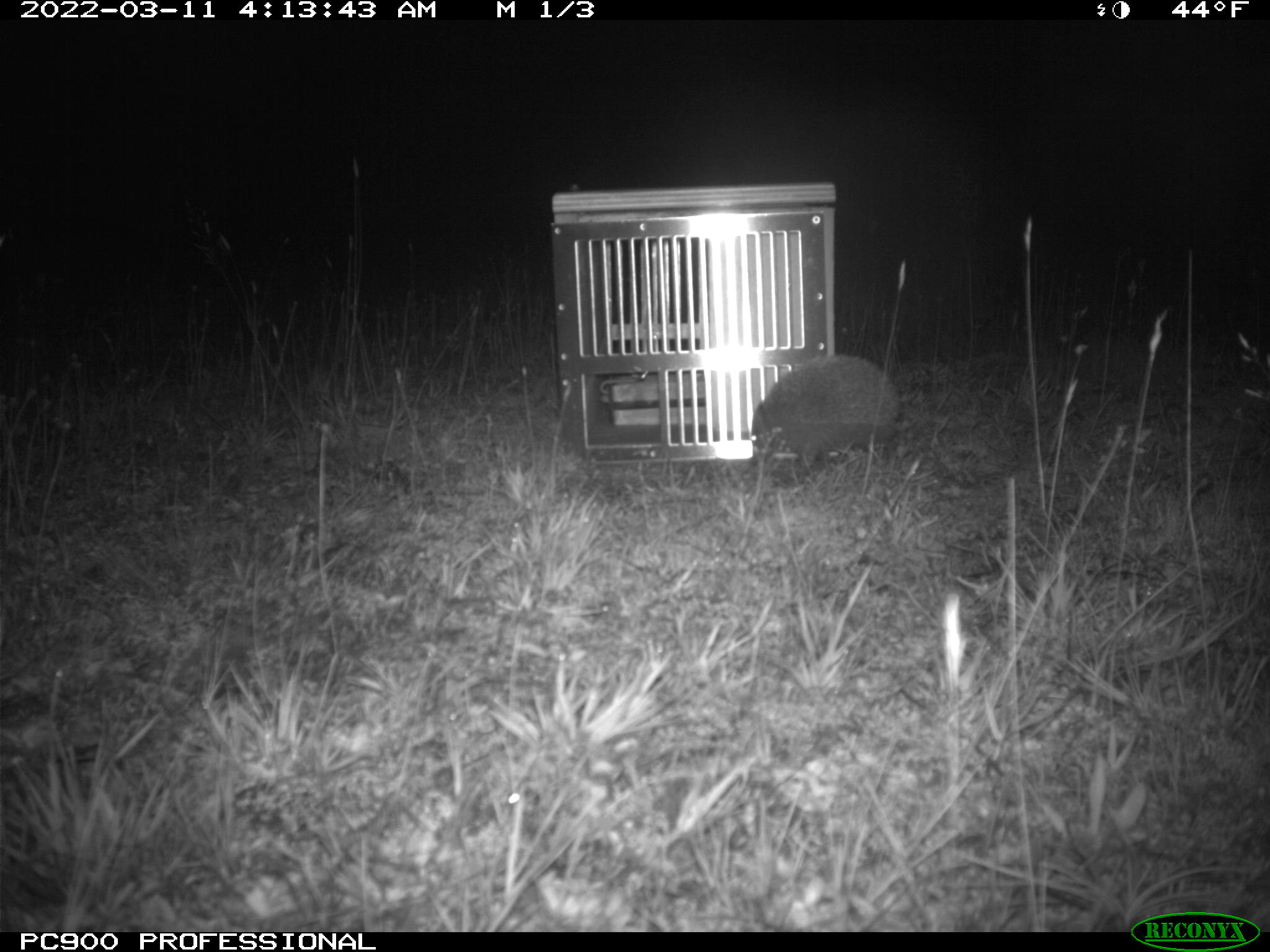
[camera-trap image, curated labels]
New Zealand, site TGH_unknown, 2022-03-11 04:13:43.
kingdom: Animalia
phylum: Chordata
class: Mammalia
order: Eulipotyphla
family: Erinaceidae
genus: Erinaceus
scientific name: Erinaceus europaeus europaeus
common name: european hedgehog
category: hedgehog